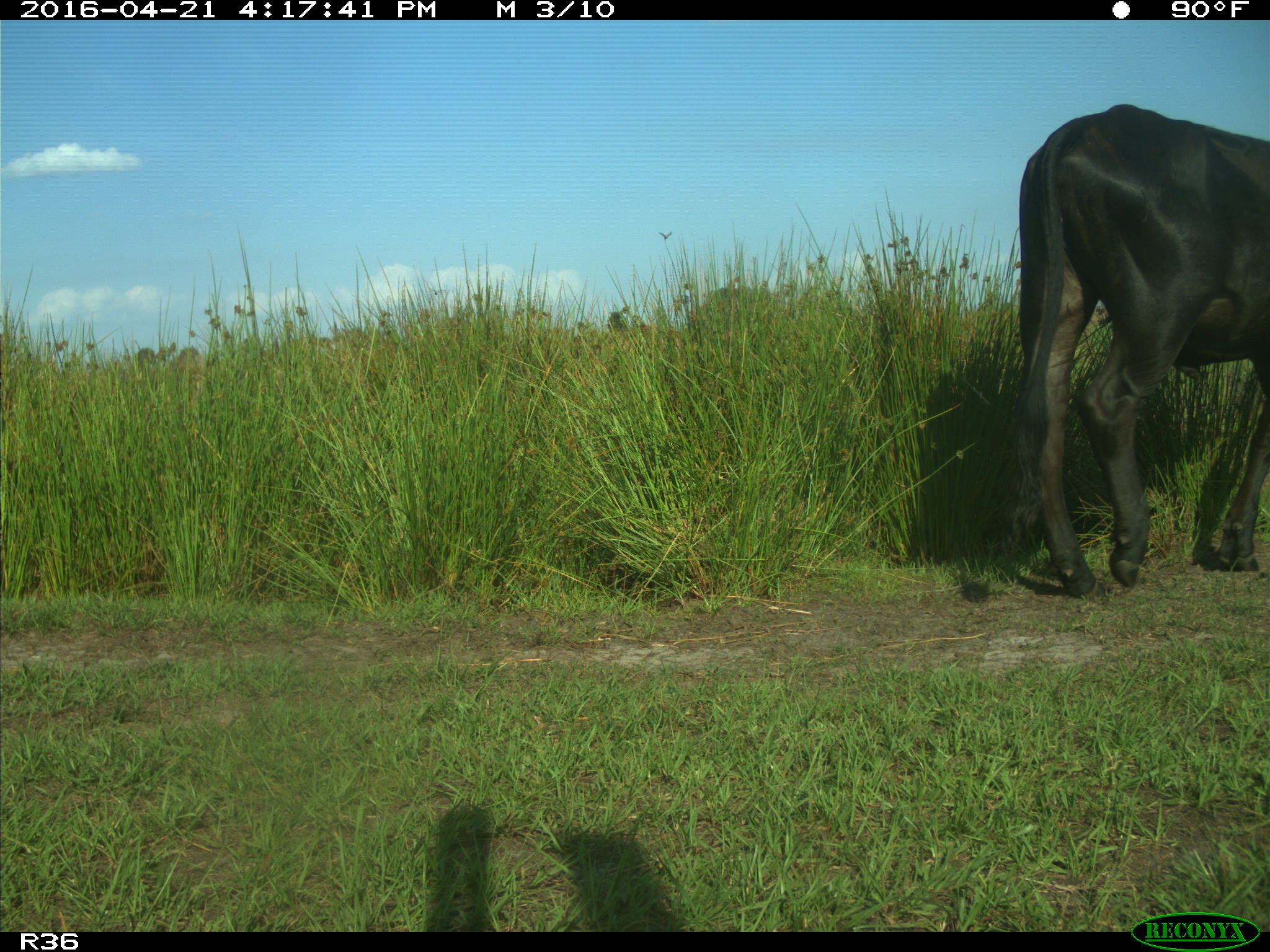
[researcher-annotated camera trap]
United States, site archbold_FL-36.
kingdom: Animalia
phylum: Chordata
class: Mammalia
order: Artiodactyla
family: Bovidae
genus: Bos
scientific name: Bos taurus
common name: domestic cow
Bos taurus (domestic cow).